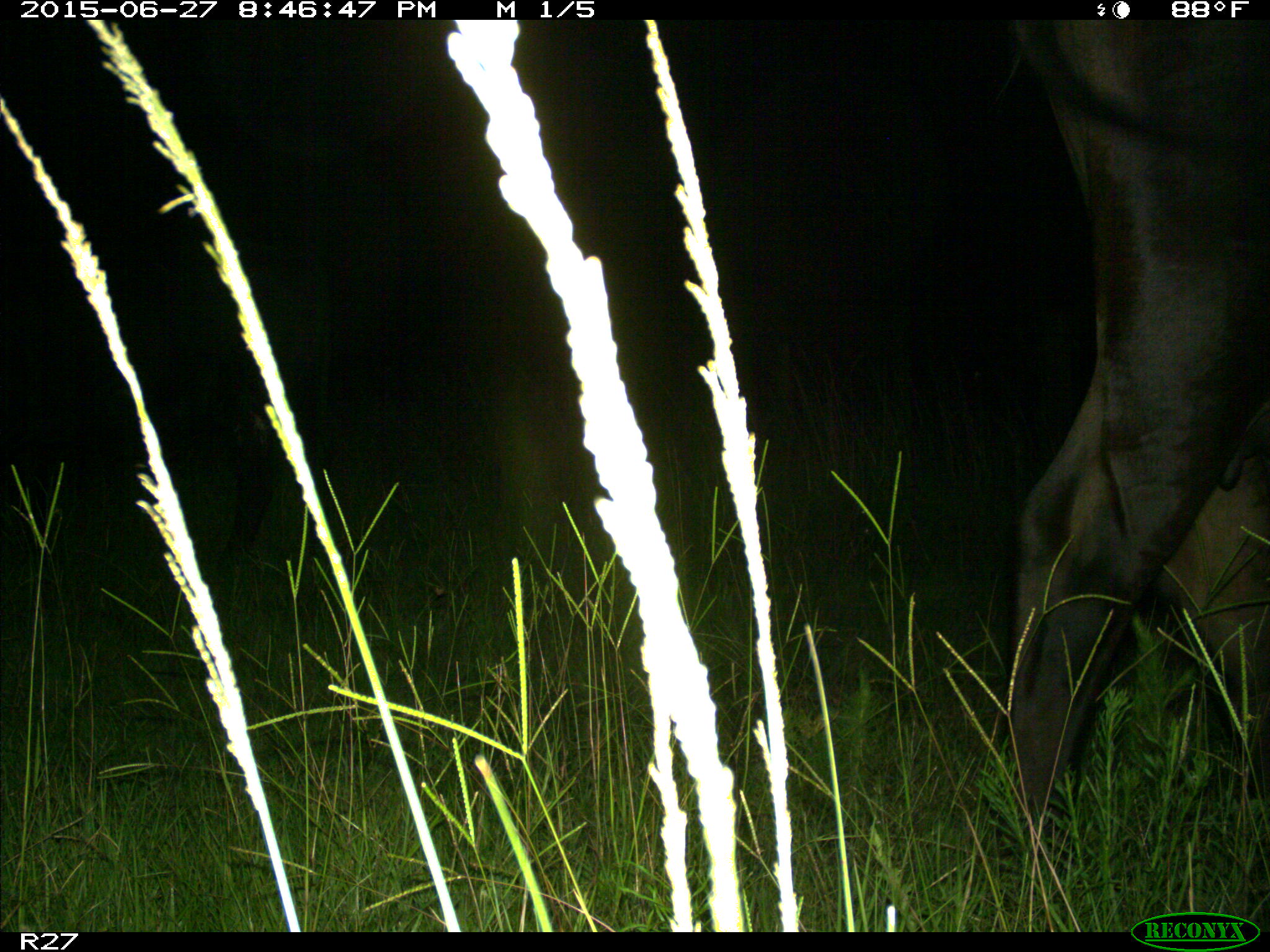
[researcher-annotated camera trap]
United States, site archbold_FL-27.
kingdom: Animalia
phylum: Chordata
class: Mammalia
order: Artiodactyla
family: Bovidae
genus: Bos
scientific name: Bos taurus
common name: domestic cow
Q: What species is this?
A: Bos taurus (domestic cow).